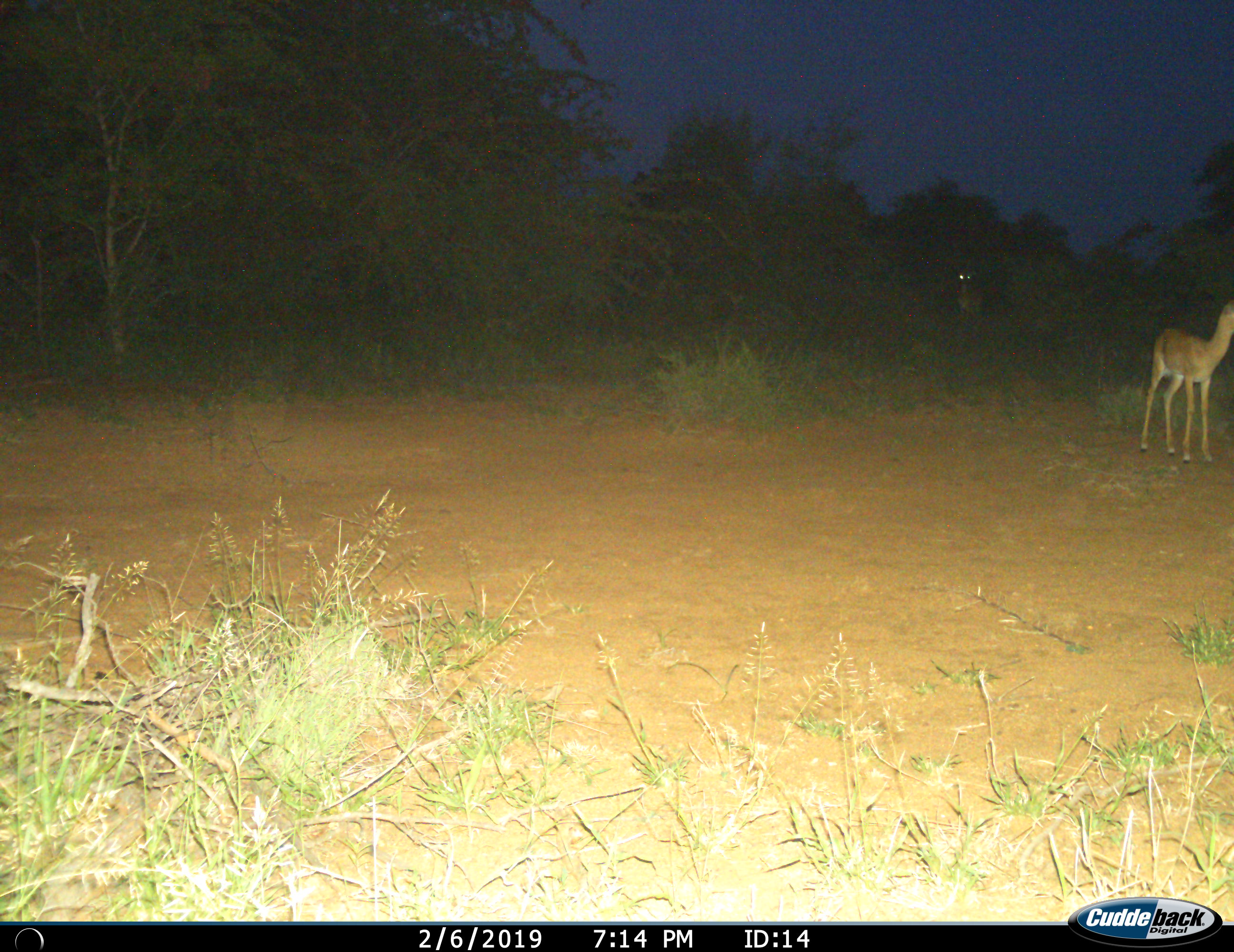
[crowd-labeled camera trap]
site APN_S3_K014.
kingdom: Animalia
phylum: Chordata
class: Mammalia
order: Artiodactyla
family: Bovidae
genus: Aepyceros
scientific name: Aepyceros melampus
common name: impala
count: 2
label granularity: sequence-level